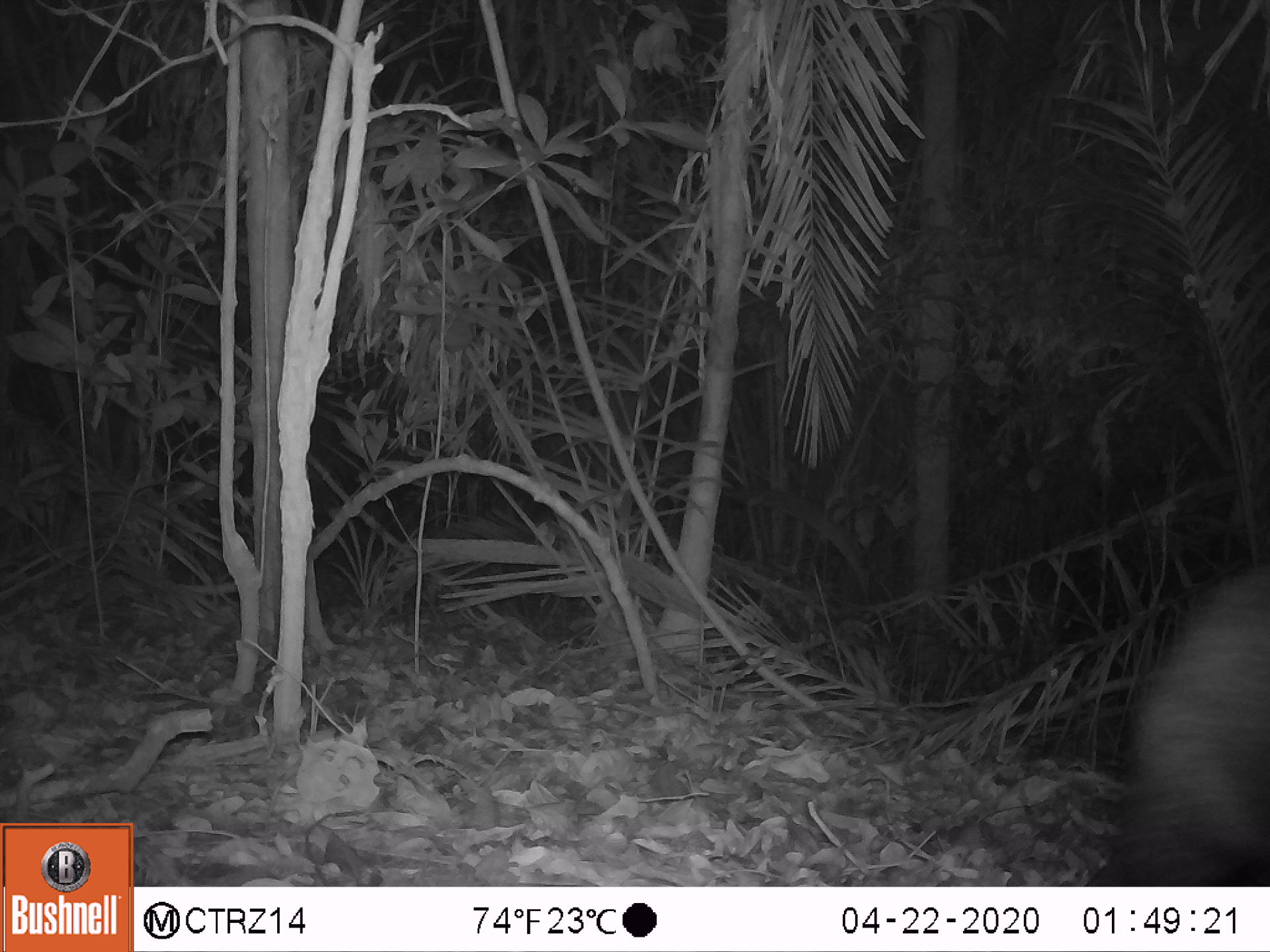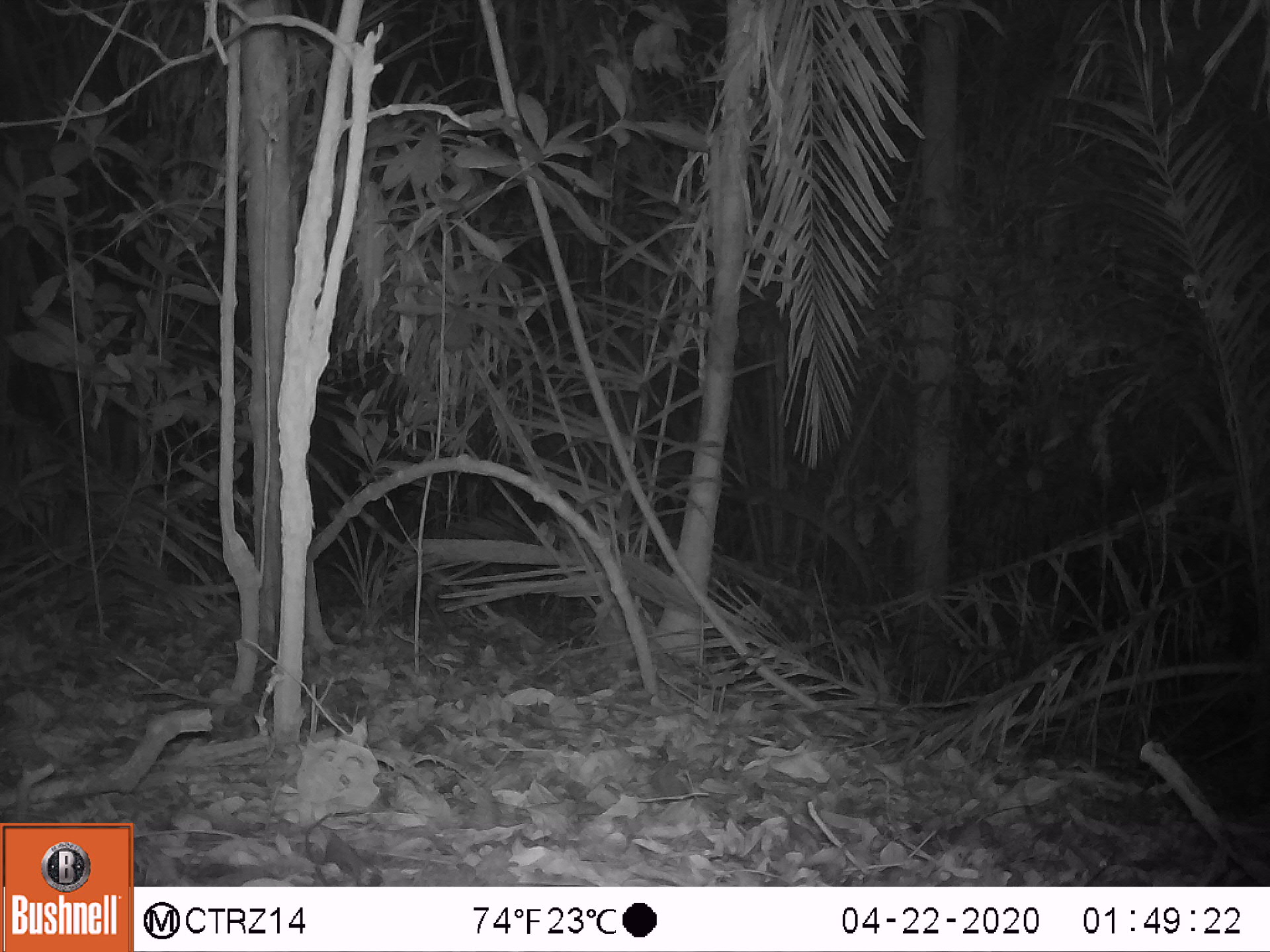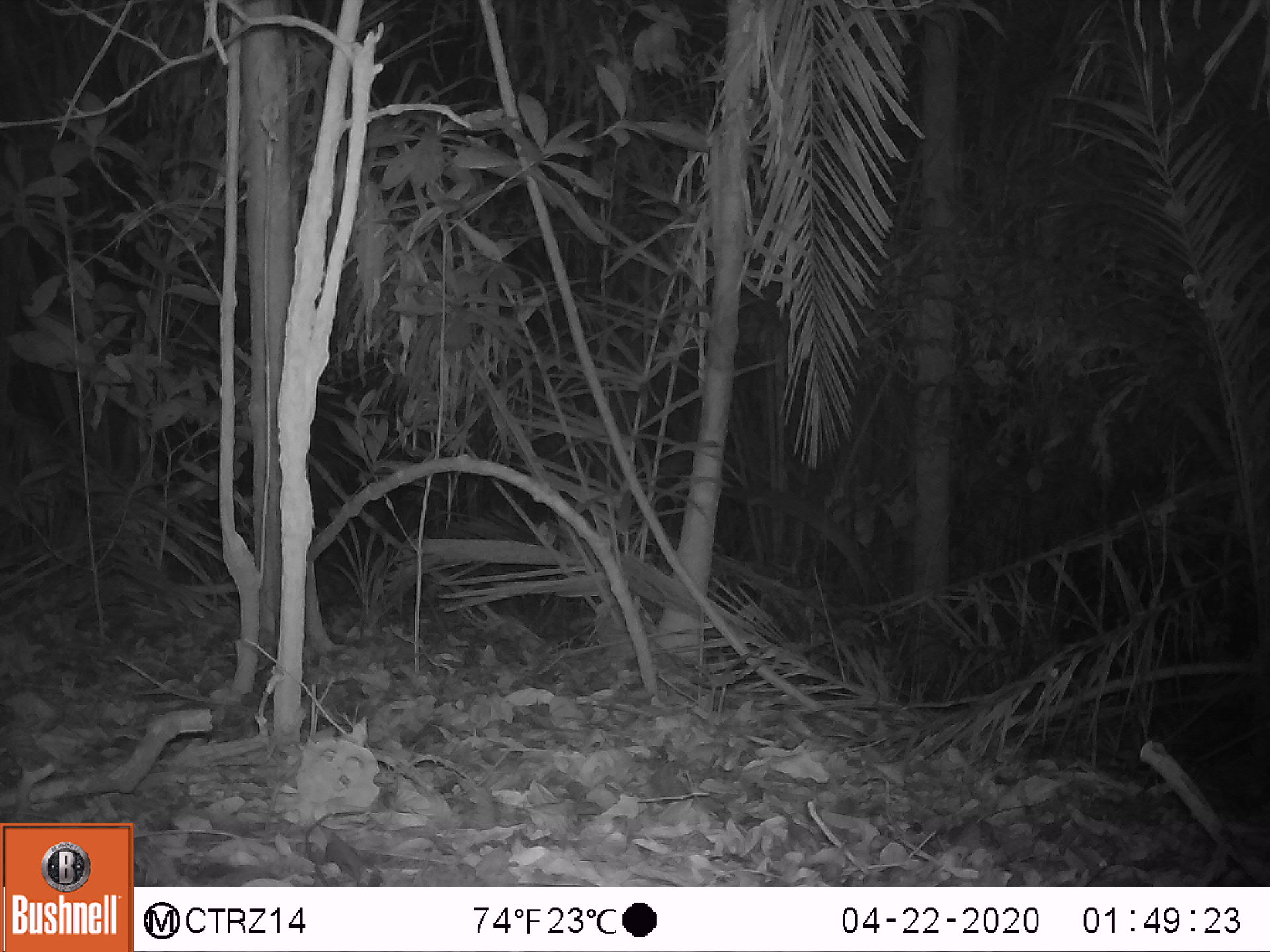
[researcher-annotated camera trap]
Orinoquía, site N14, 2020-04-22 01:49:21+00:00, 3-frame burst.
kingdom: Animalia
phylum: Chordata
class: Mammalia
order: Artiodactyla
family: Tayassuidae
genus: Pecari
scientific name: Pecari tajacu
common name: collared peccary